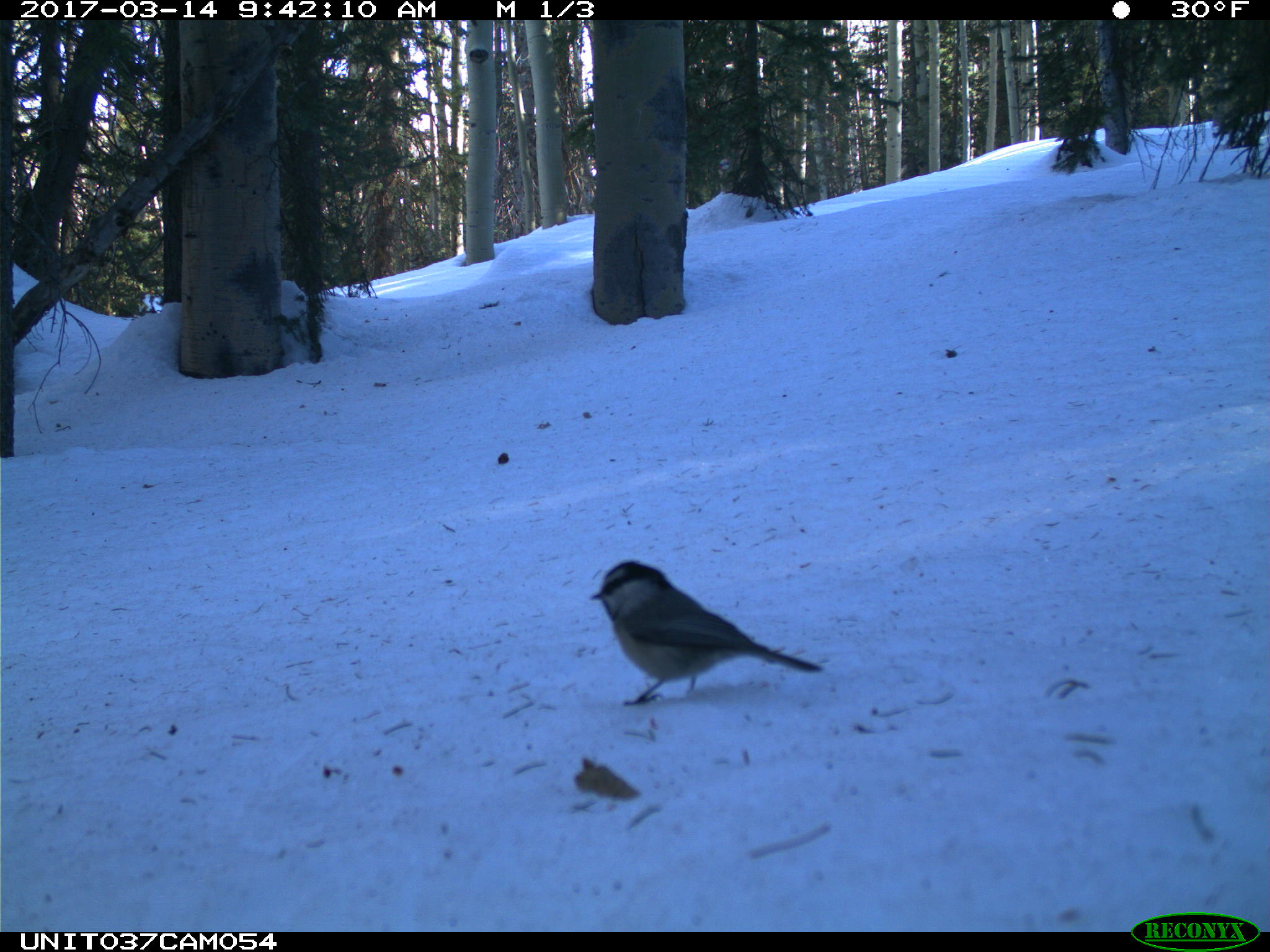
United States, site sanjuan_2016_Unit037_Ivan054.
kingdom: Animalia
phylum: Chordata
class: Aves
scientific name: Aves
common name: birds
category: unidentified bird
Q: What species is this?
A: Unidentified bird (birds) (Aves).